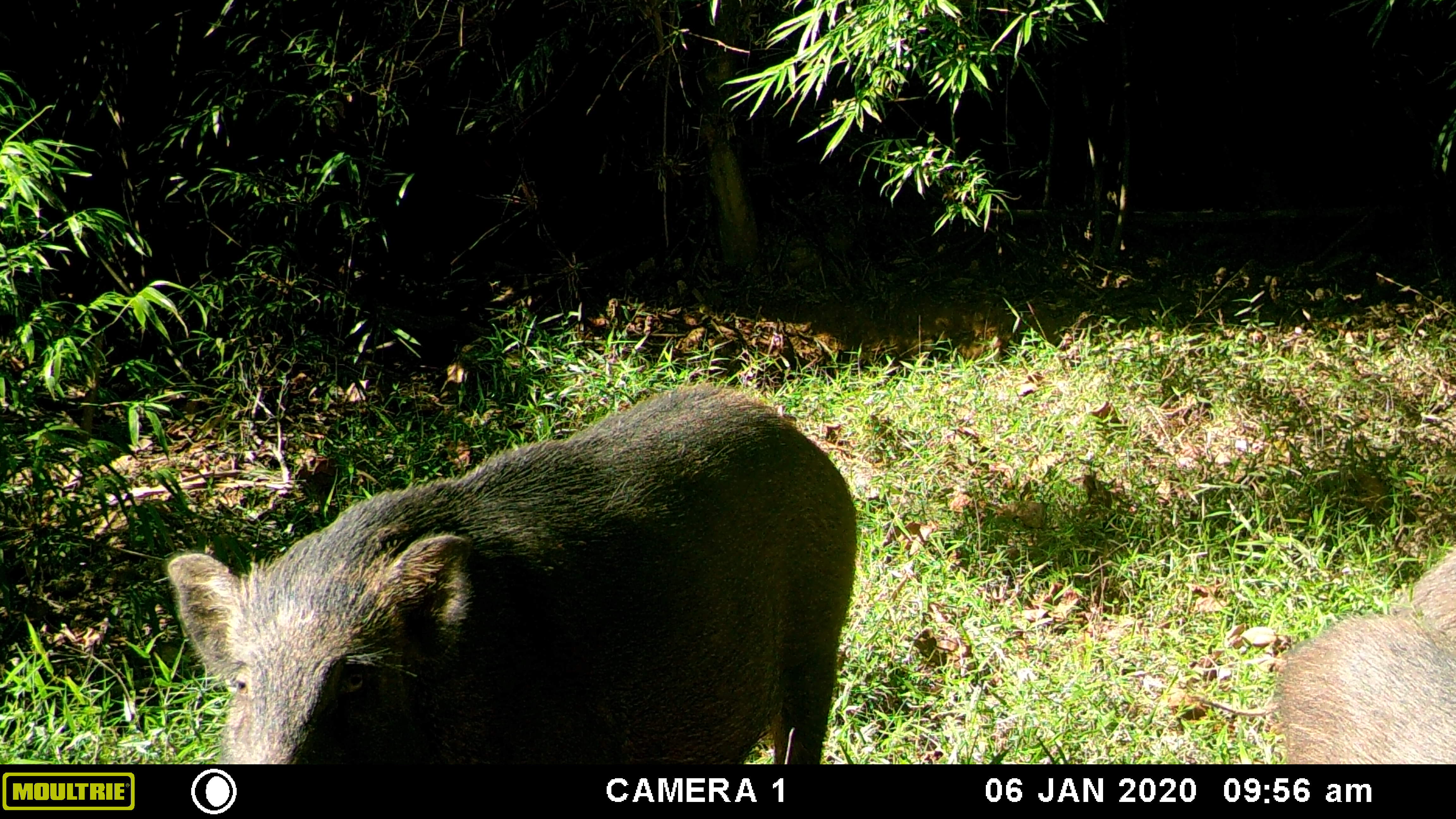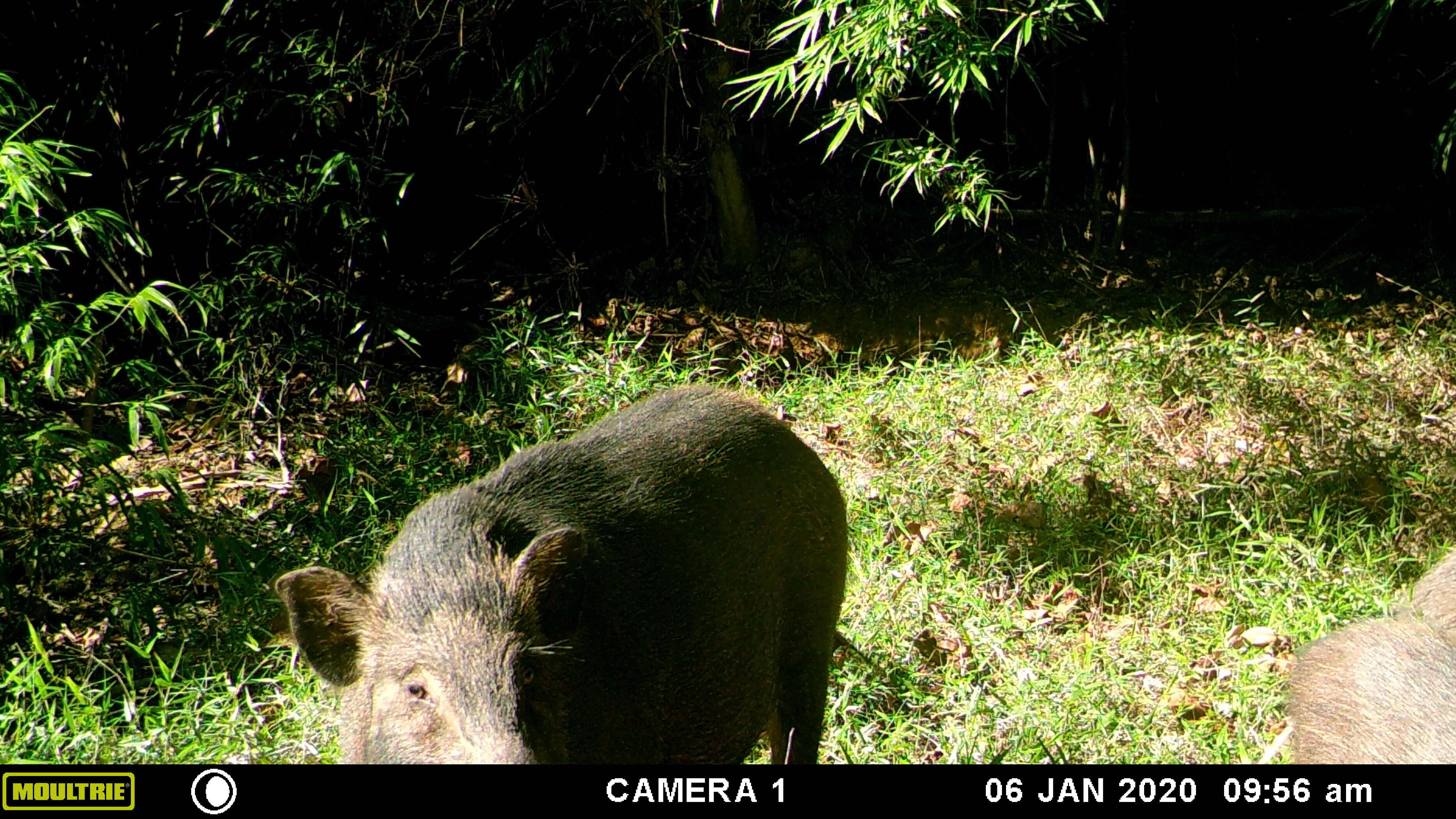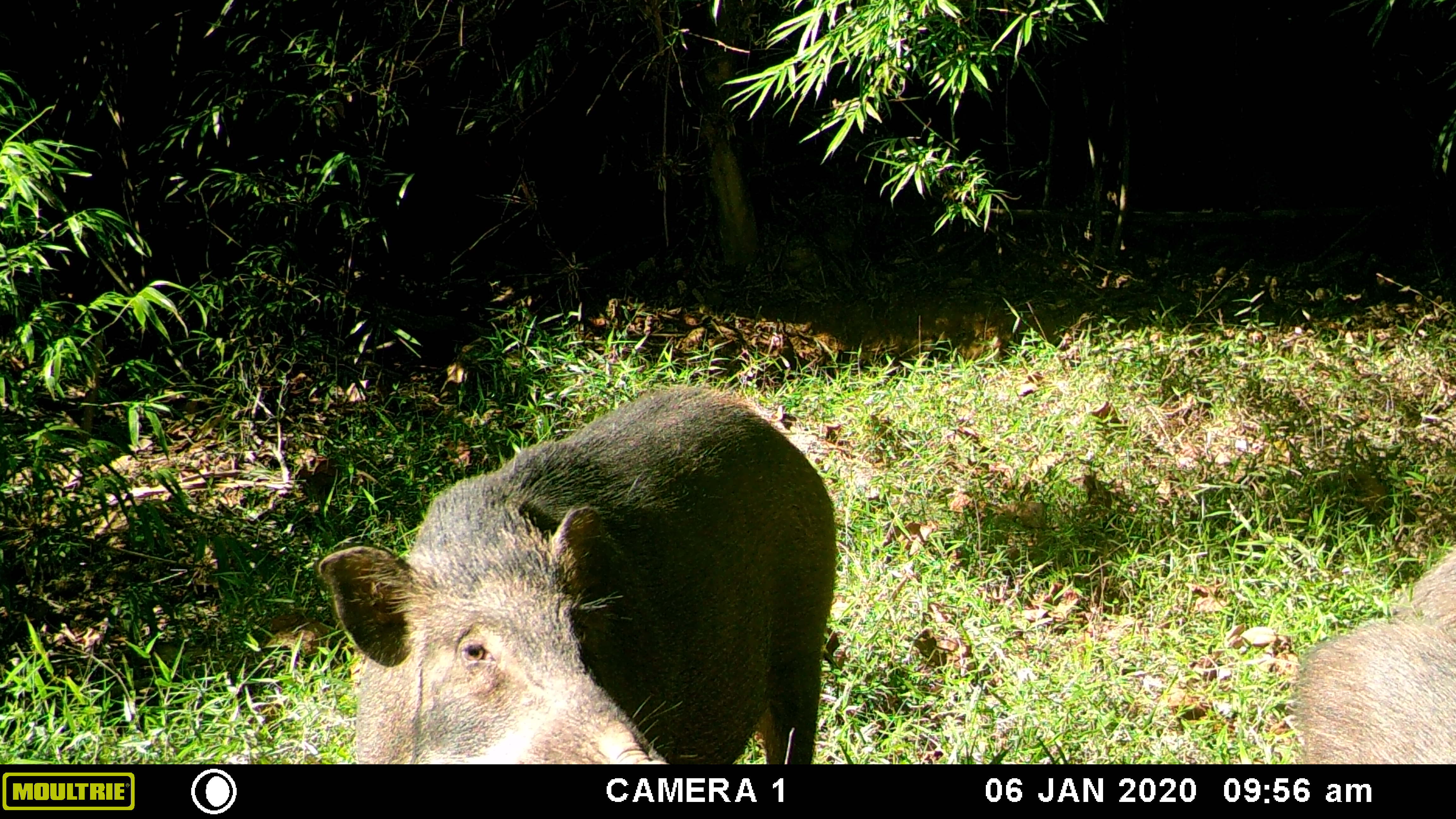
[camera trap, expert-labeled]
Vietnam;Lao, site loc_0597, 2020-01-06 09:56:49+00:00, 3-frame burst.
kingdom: Animalia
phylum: Chordata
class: Mammalia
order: Artiodactyla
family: Suidae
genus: Sus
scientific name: Sus scrofa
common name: eurasian wild pig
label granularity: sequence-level